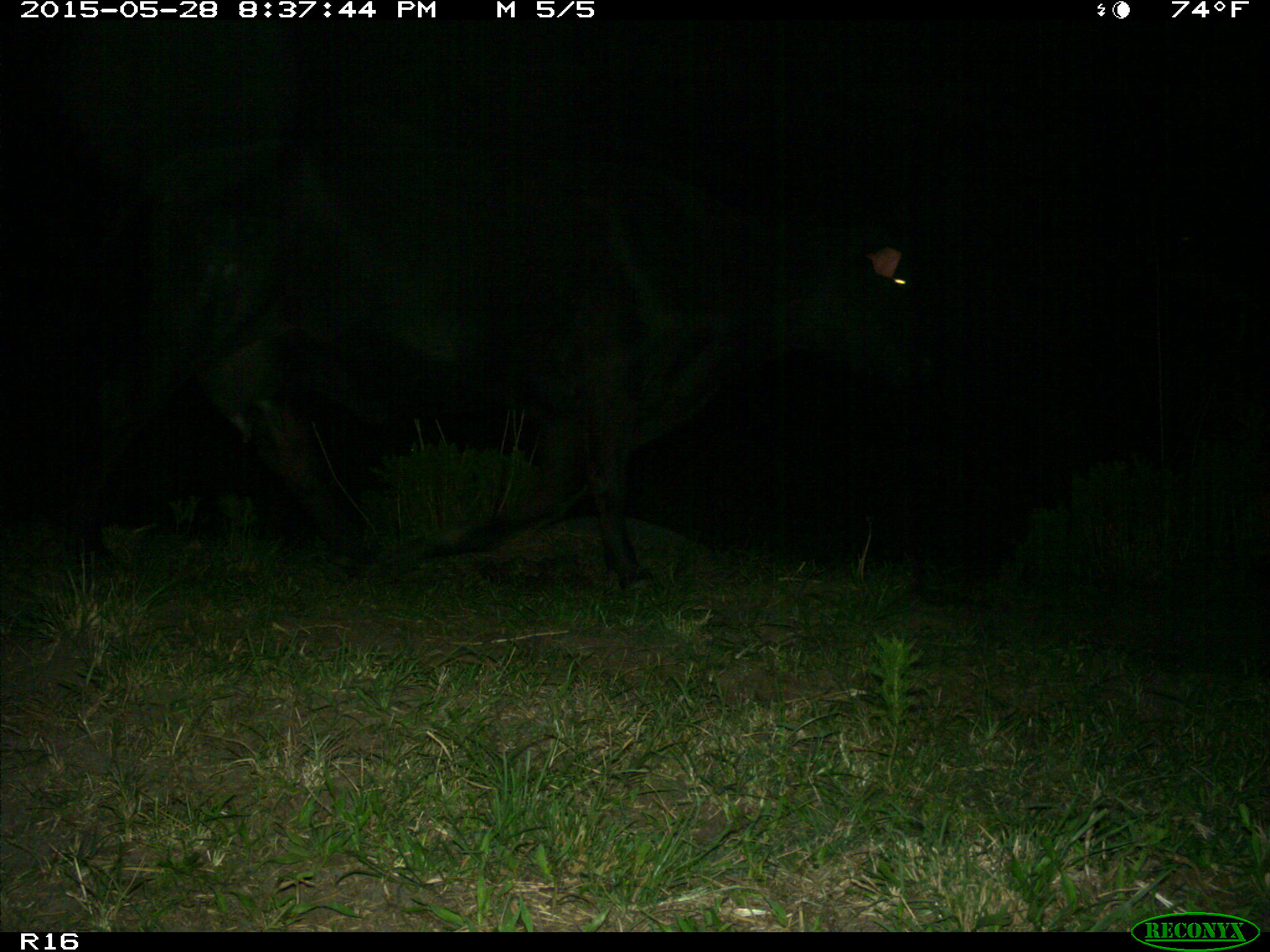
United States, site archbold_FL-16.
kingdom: Animalia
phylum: Chordata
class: Mammalia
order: Artiodactyla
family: Bovidae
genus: Bos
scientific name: Bos taurus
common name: domestic cow